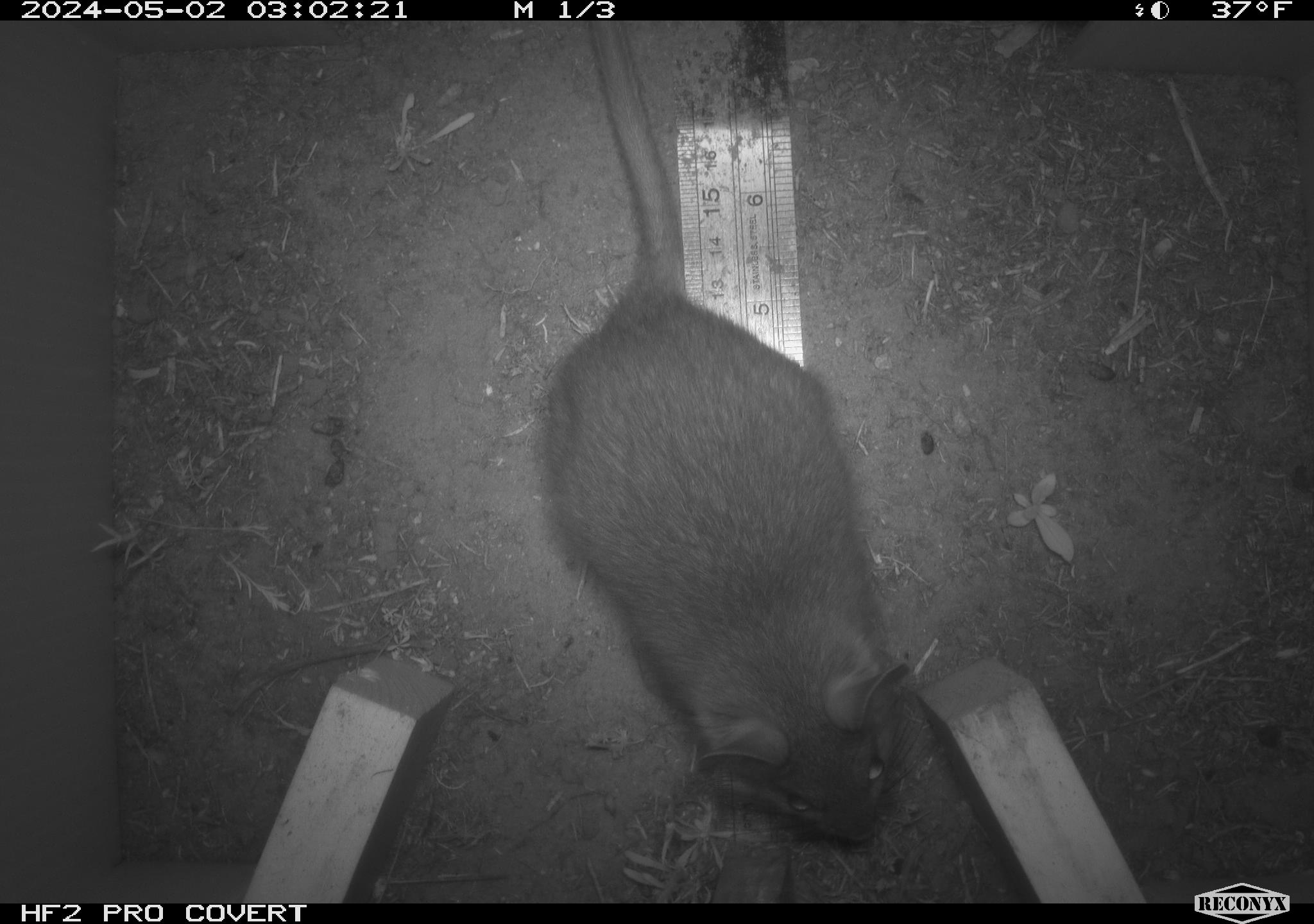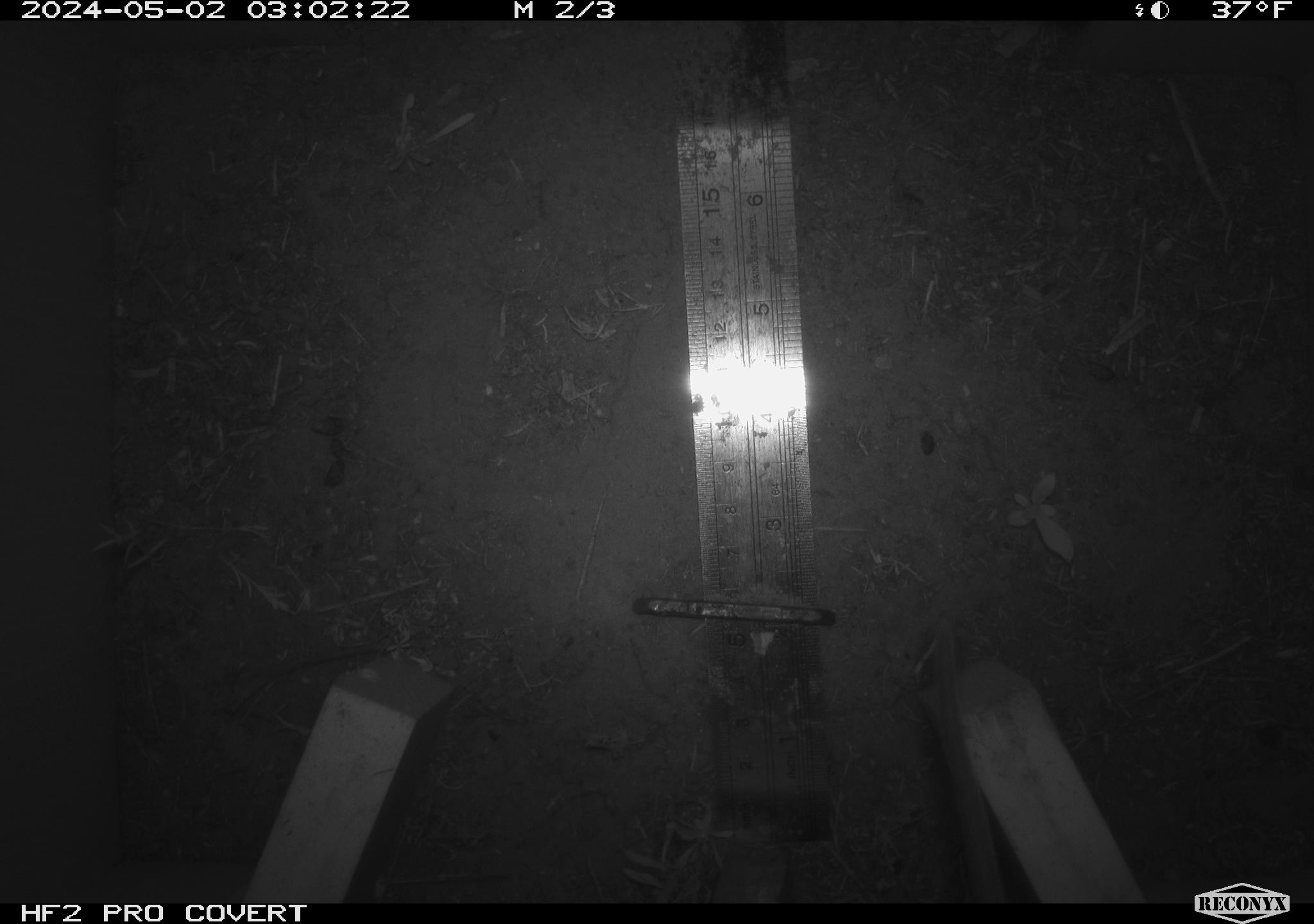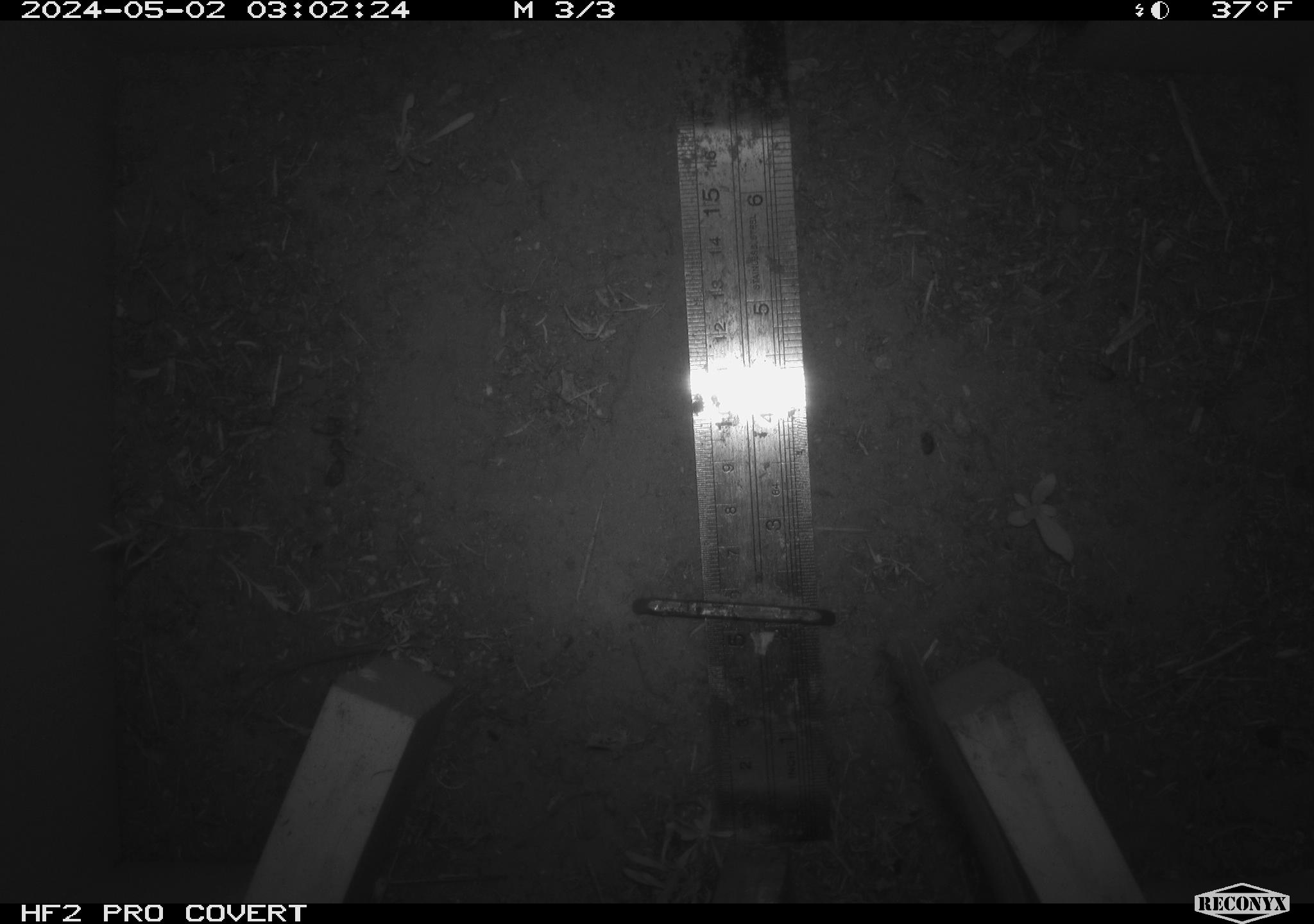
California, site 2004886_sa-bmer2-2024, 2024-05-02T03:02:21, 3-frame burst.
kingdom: Animalia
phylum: Chordata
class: Mammalia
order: Rodentia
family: Cricetidae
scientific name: Cricetidae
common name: hamsters, voles, lemmings, and allies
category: cricetidae family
Cricetidae family (hamsters, voles, lemmings, and allies) (Cricetidae).